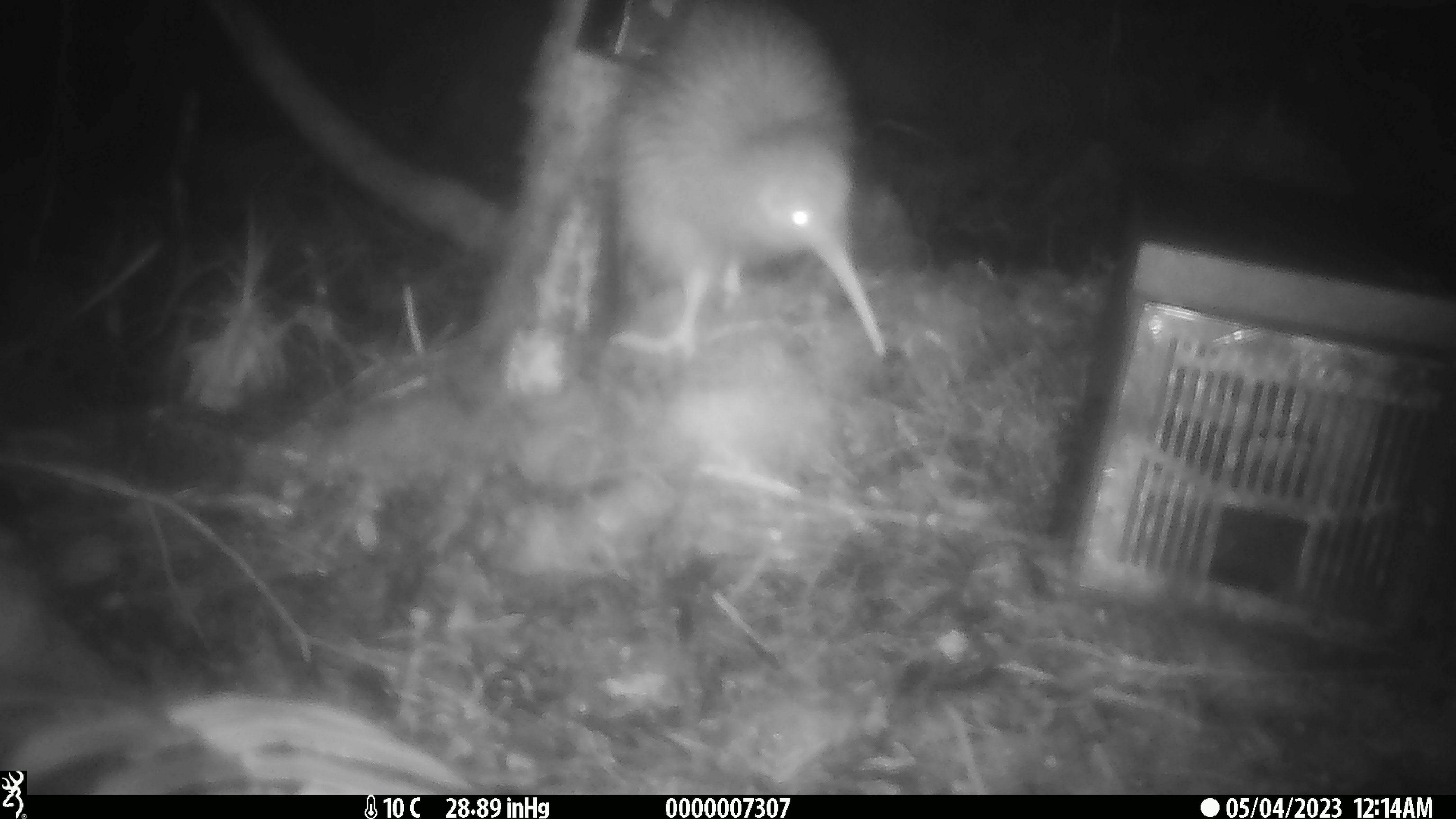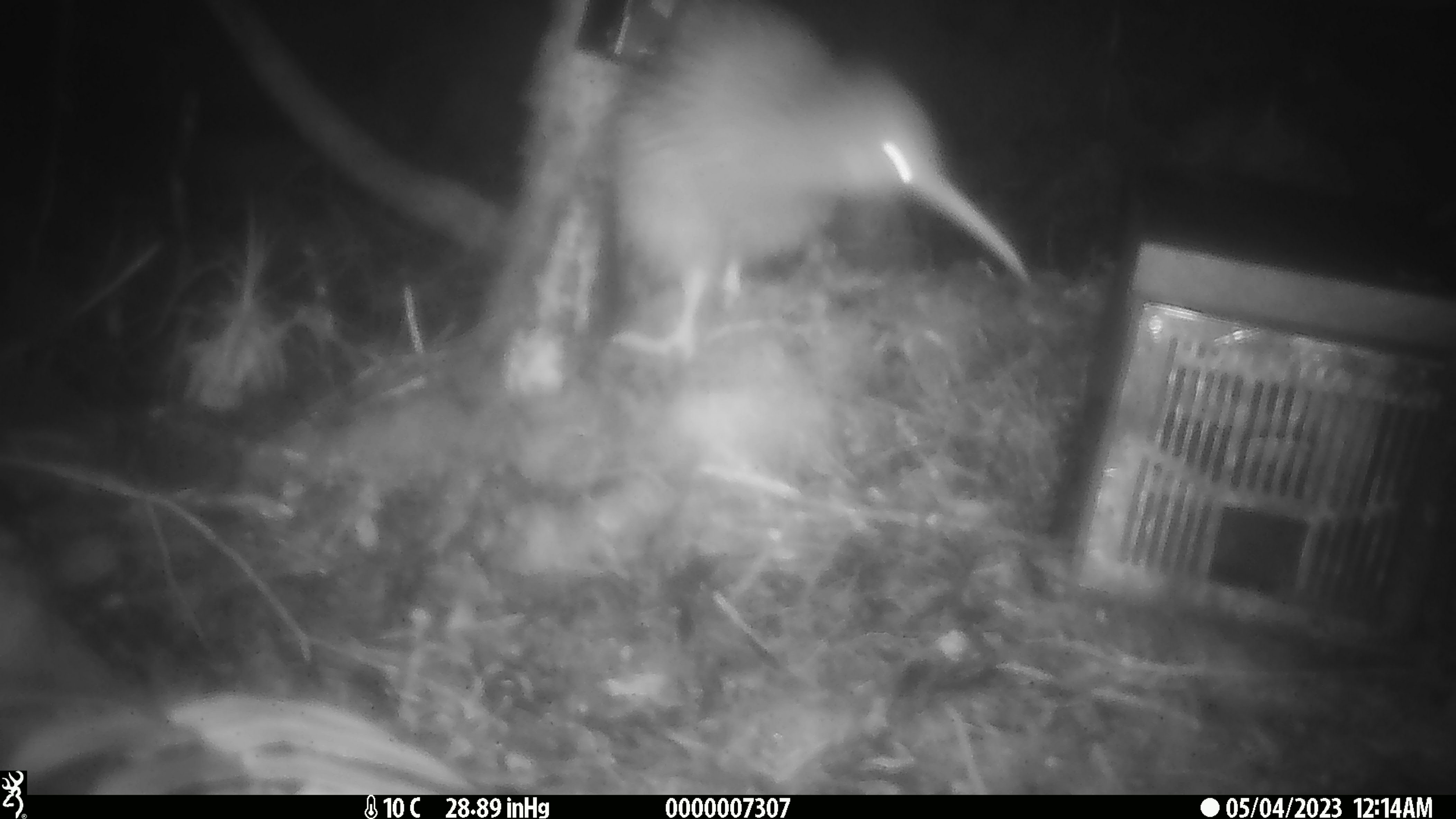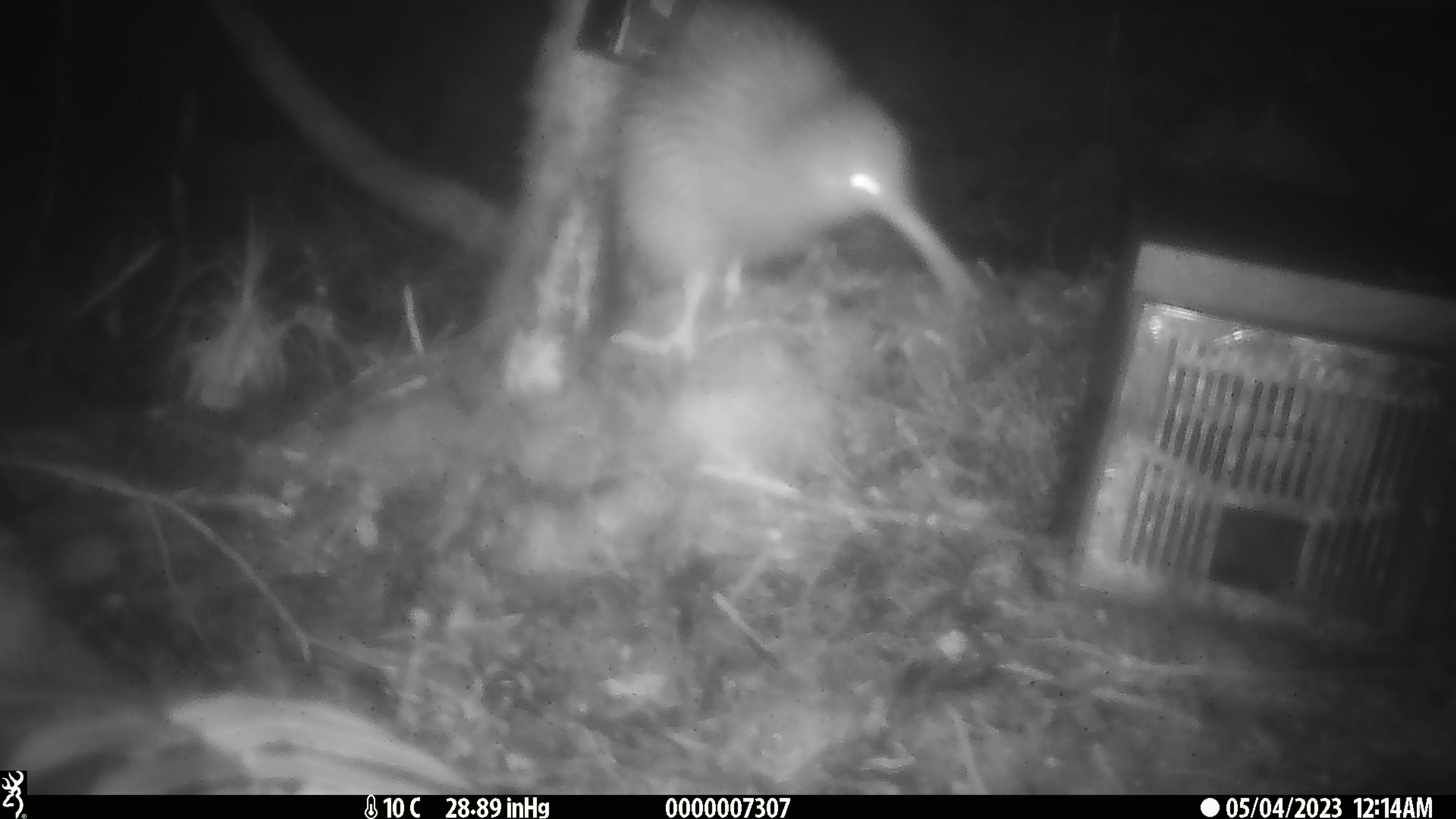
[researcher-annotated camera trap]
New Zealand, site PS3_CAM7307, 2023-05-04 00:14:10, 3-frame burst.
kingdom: Animalia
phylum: Chordata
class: Aves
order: Apterygiformes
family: Apterygidae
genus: Apteryx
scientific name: Apteryx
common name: kiwi